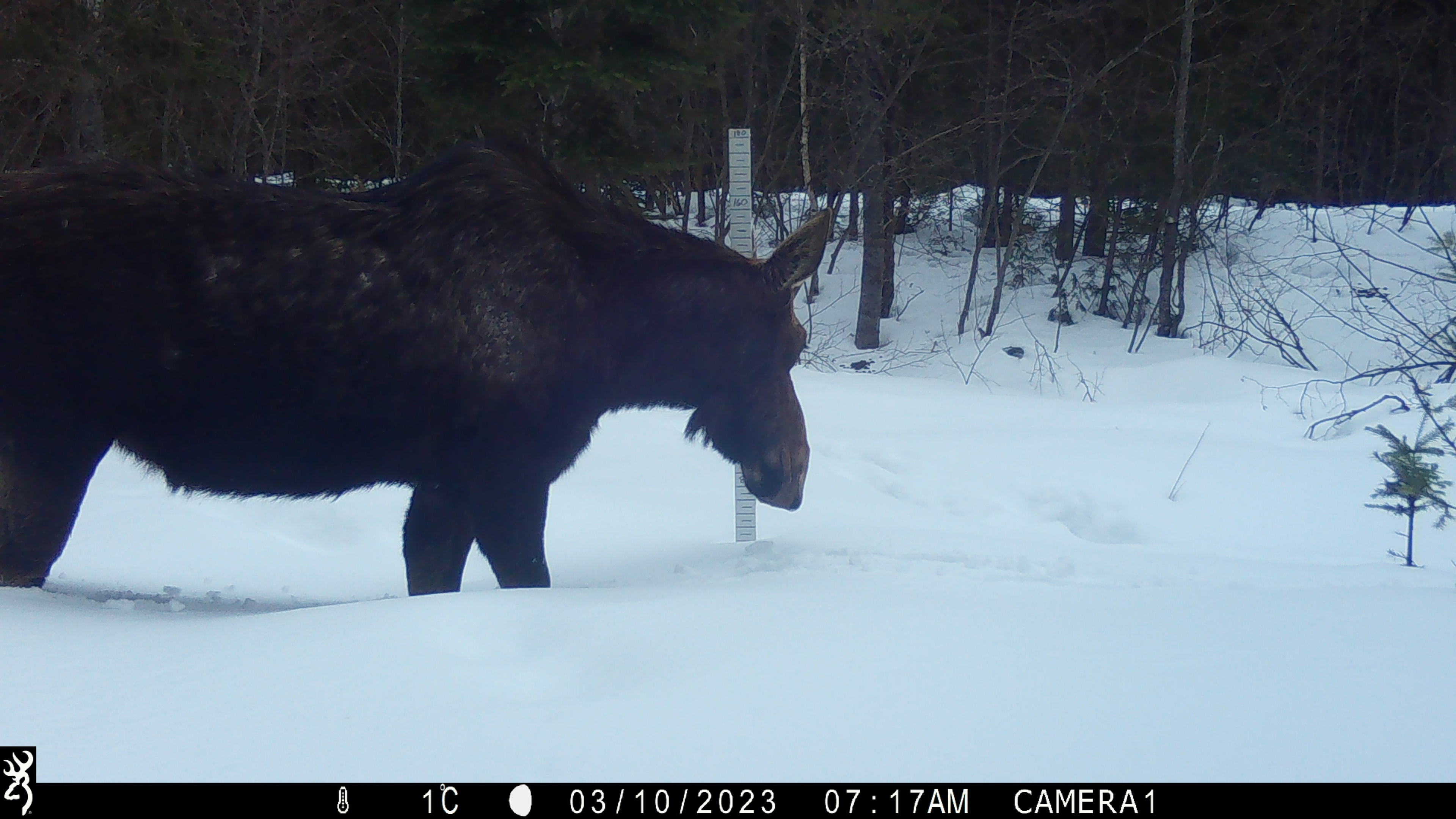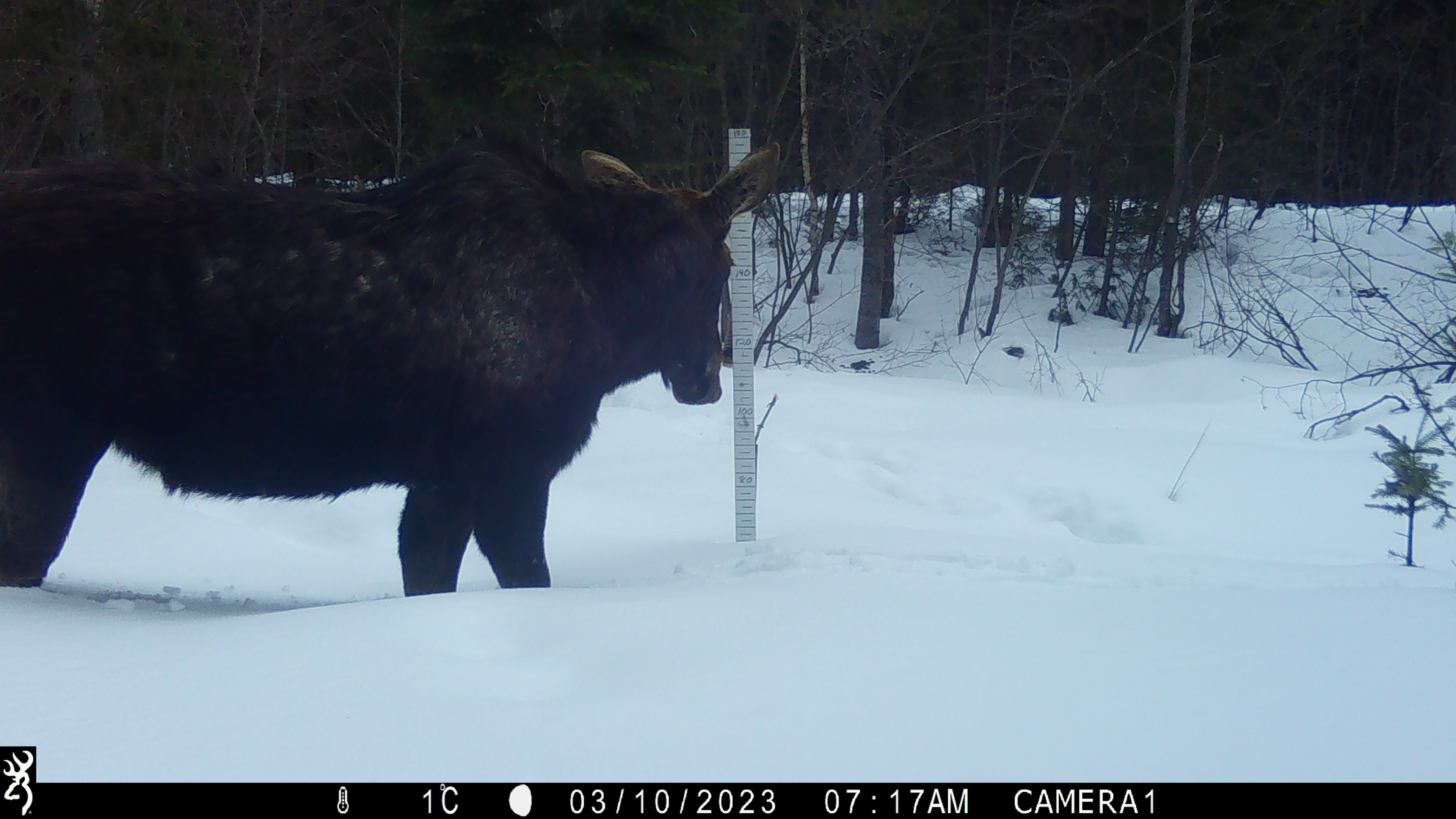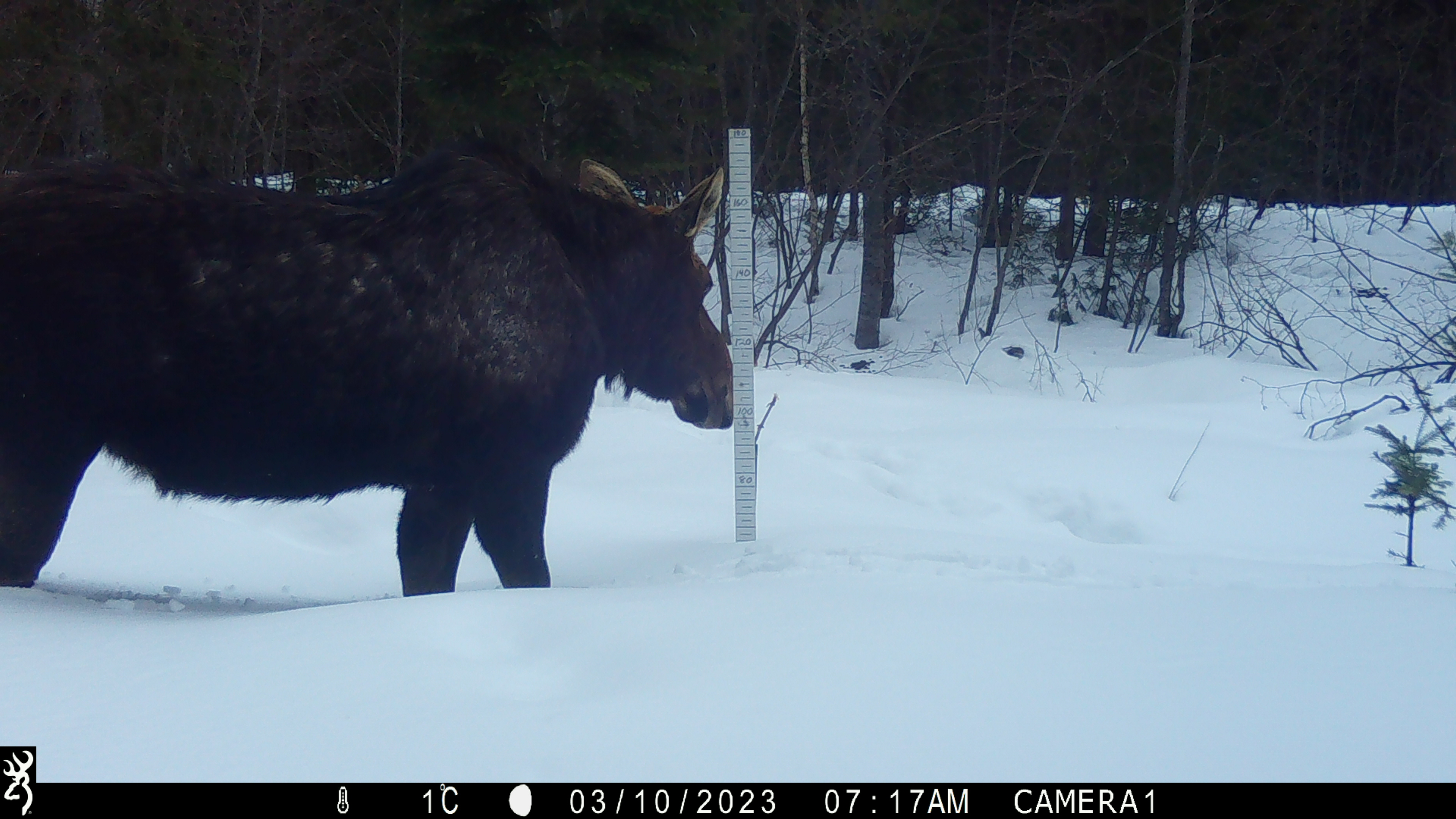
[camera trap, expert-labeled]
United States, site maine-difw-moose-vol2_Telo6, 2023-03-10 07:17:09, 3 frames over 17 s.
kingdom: Animalia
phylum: Chordata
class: Mammalia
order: Artiodactyla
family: Cervidae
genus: Alces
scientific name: Alces alces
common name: moose